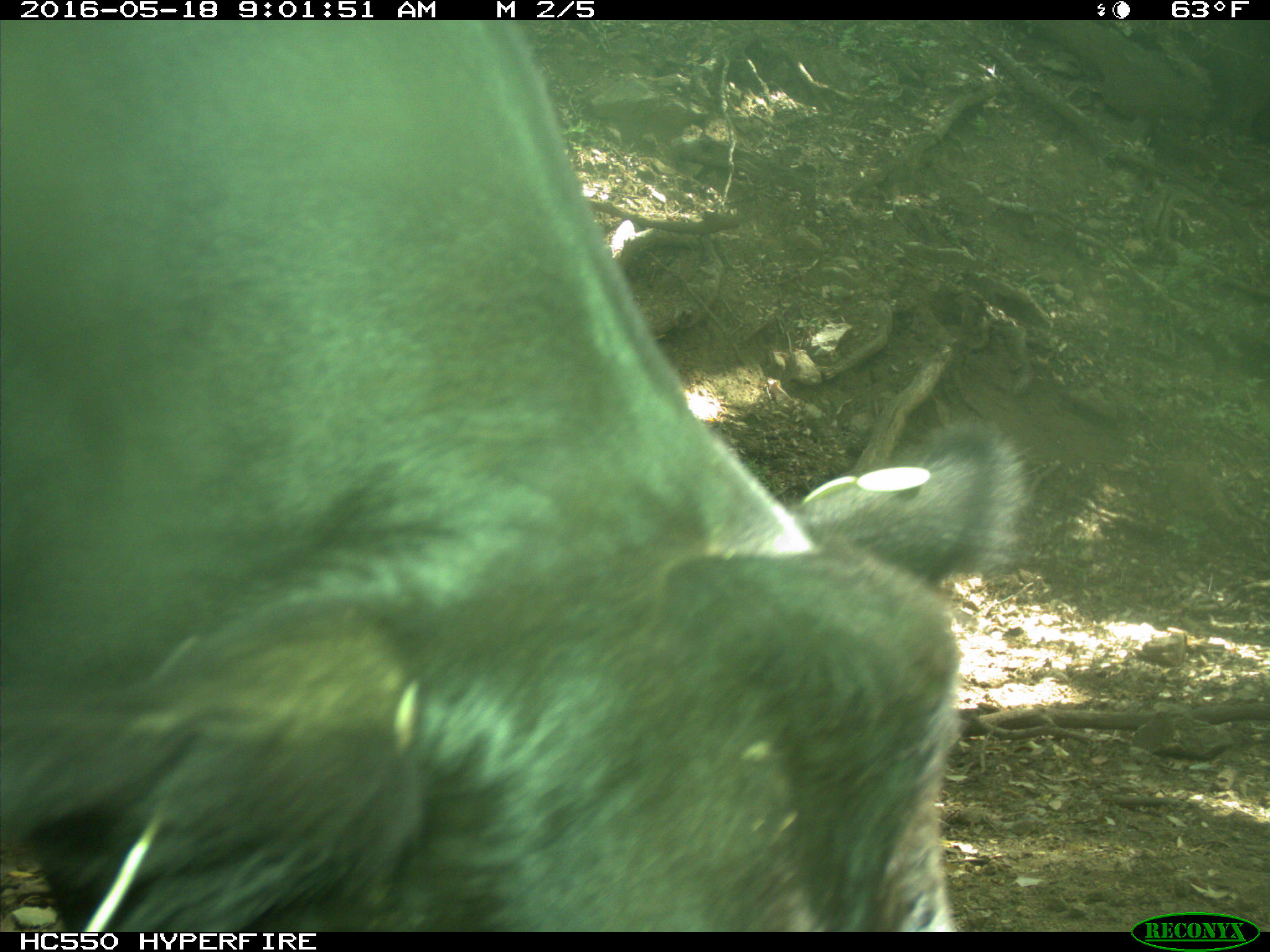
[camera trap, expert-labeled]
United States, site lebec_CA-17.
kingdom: Animalia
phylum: Chordata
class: Mammalia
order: Artiodactyla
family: Bovidae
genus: Bos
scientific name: Bos taurus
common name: domestic cow